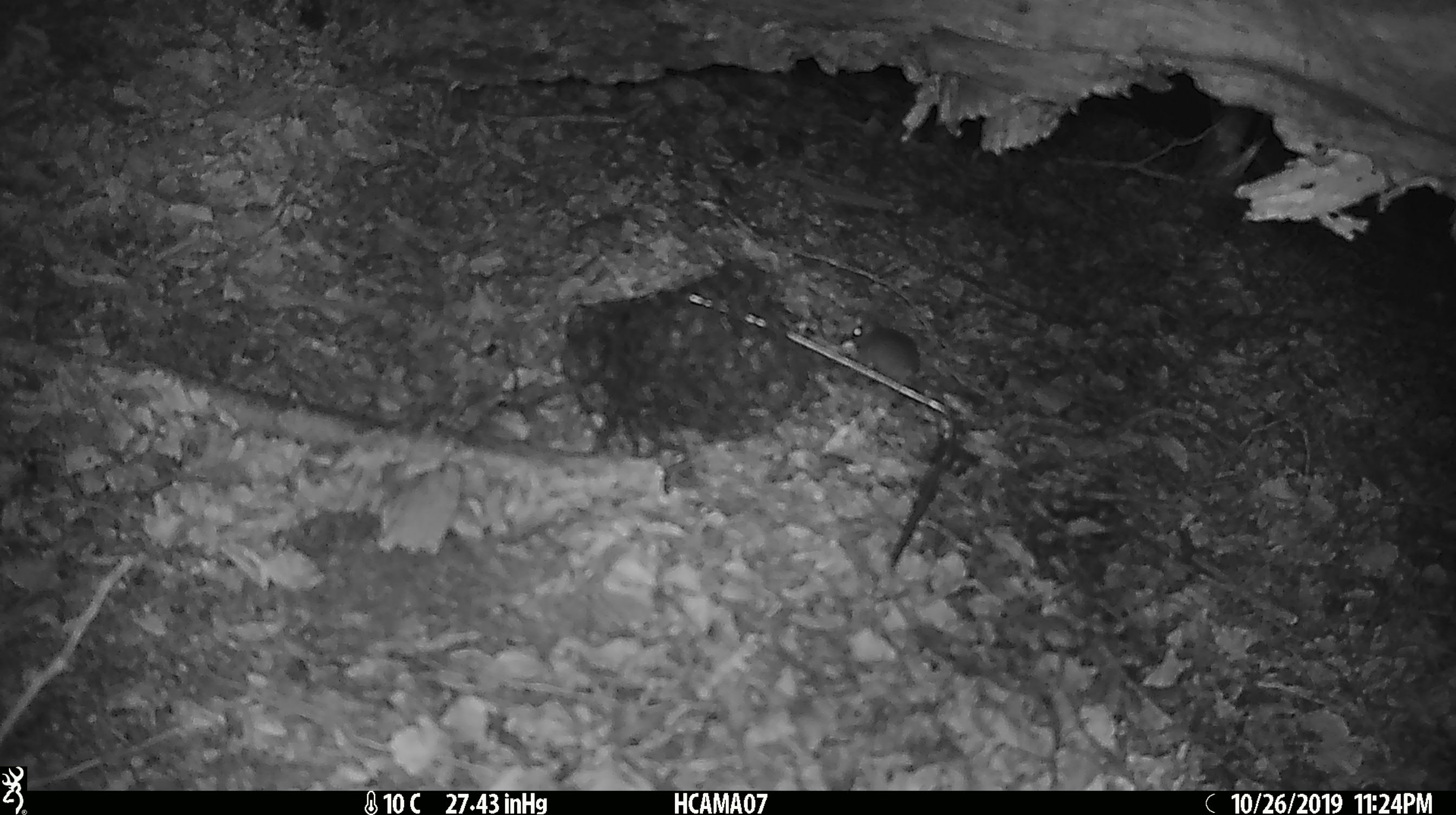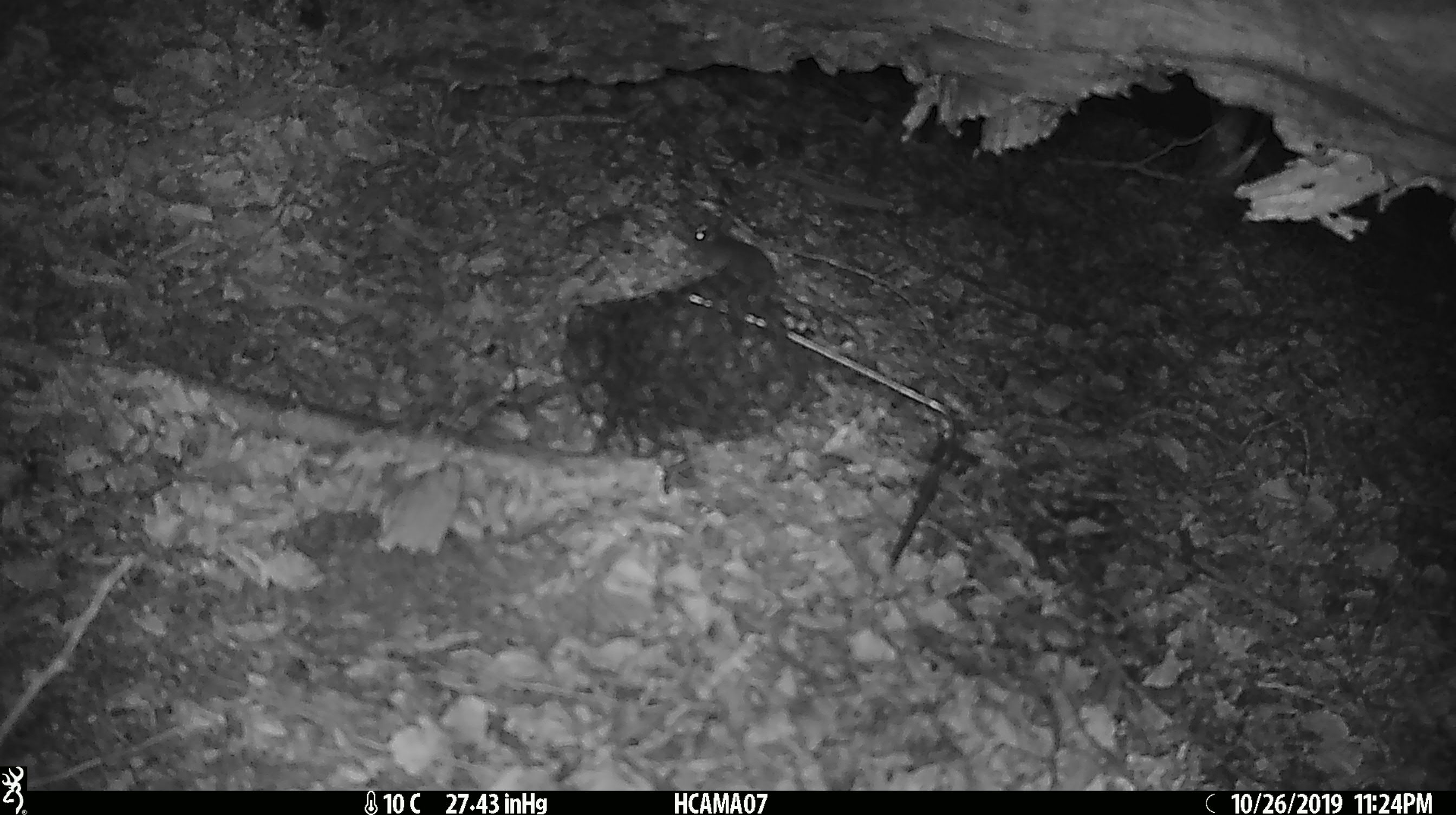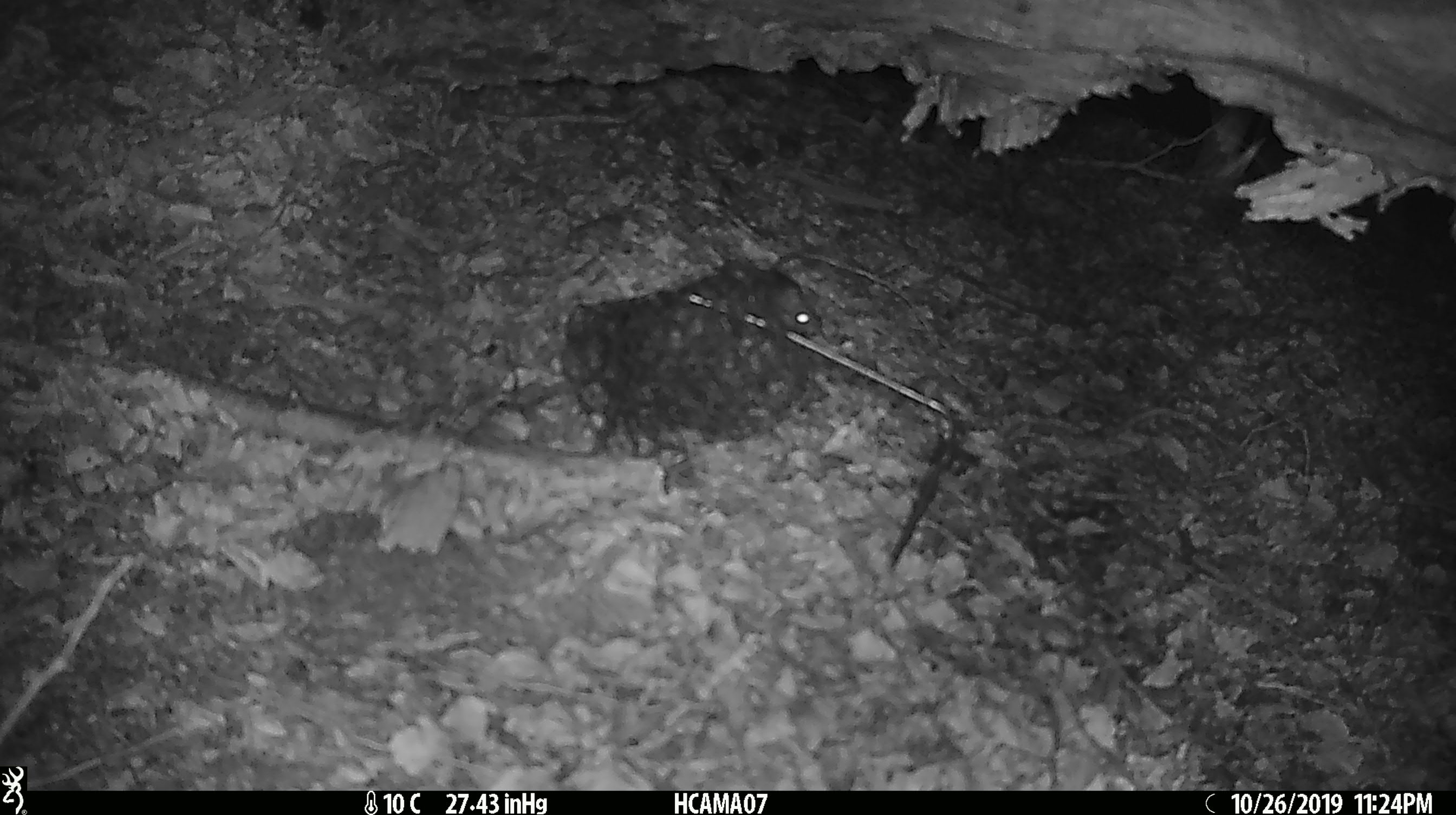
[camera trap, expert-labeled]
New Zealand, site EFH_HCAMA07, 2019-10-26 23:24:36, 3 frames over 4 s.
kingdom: Animalia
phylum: Chordata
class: Mammalia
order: Rodentia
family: Muridae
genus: Mus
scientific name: Mus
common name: mouse